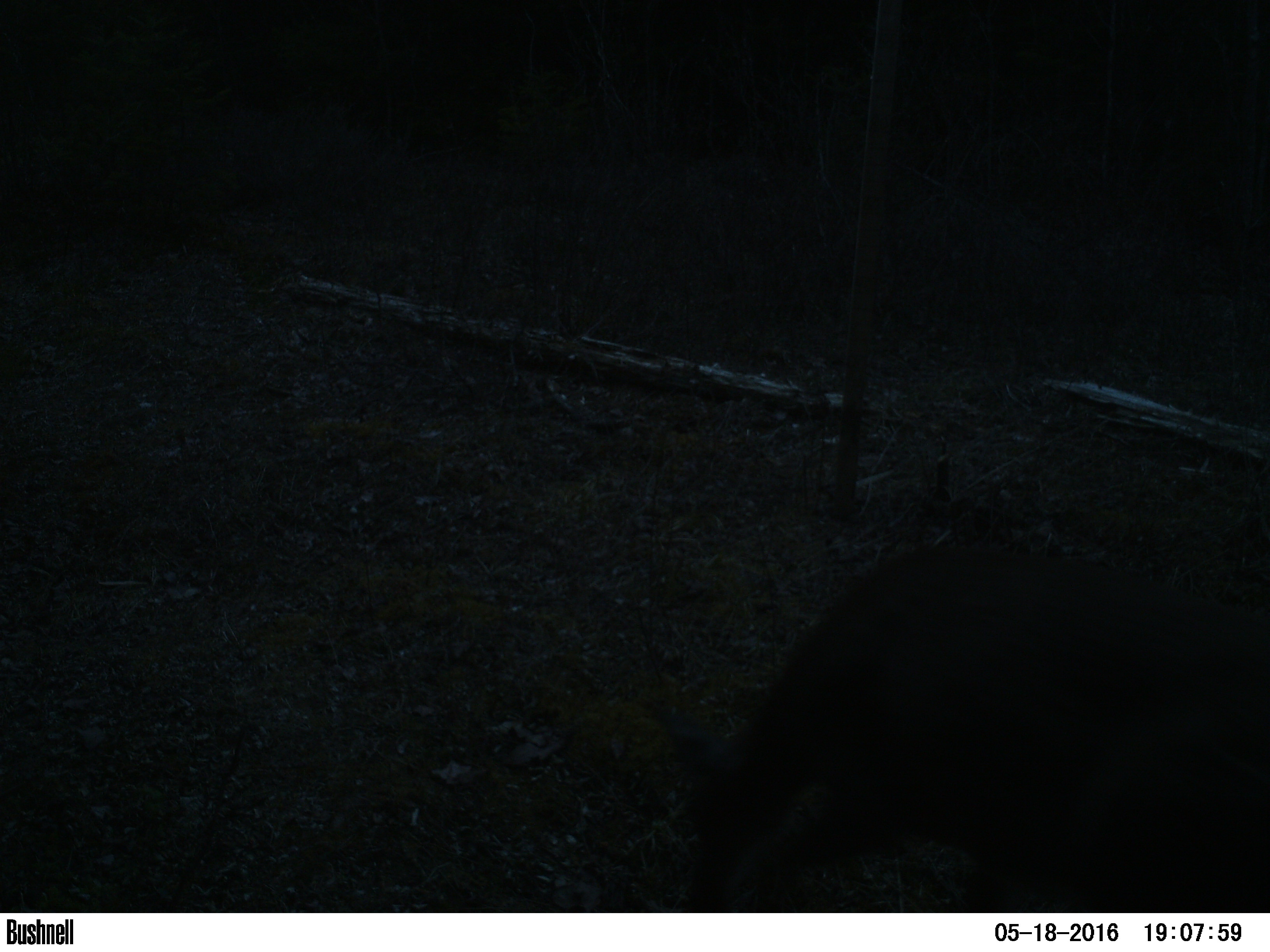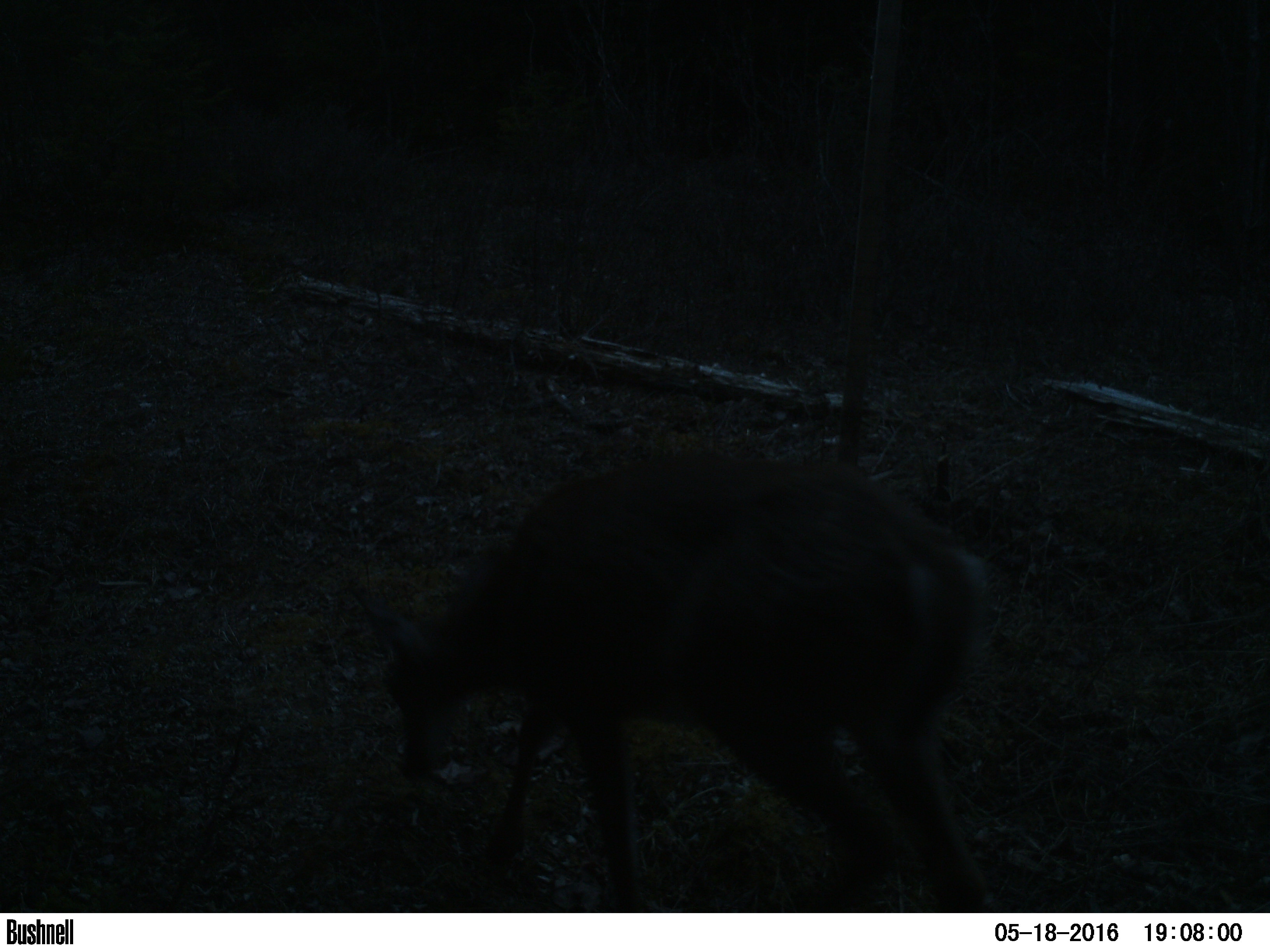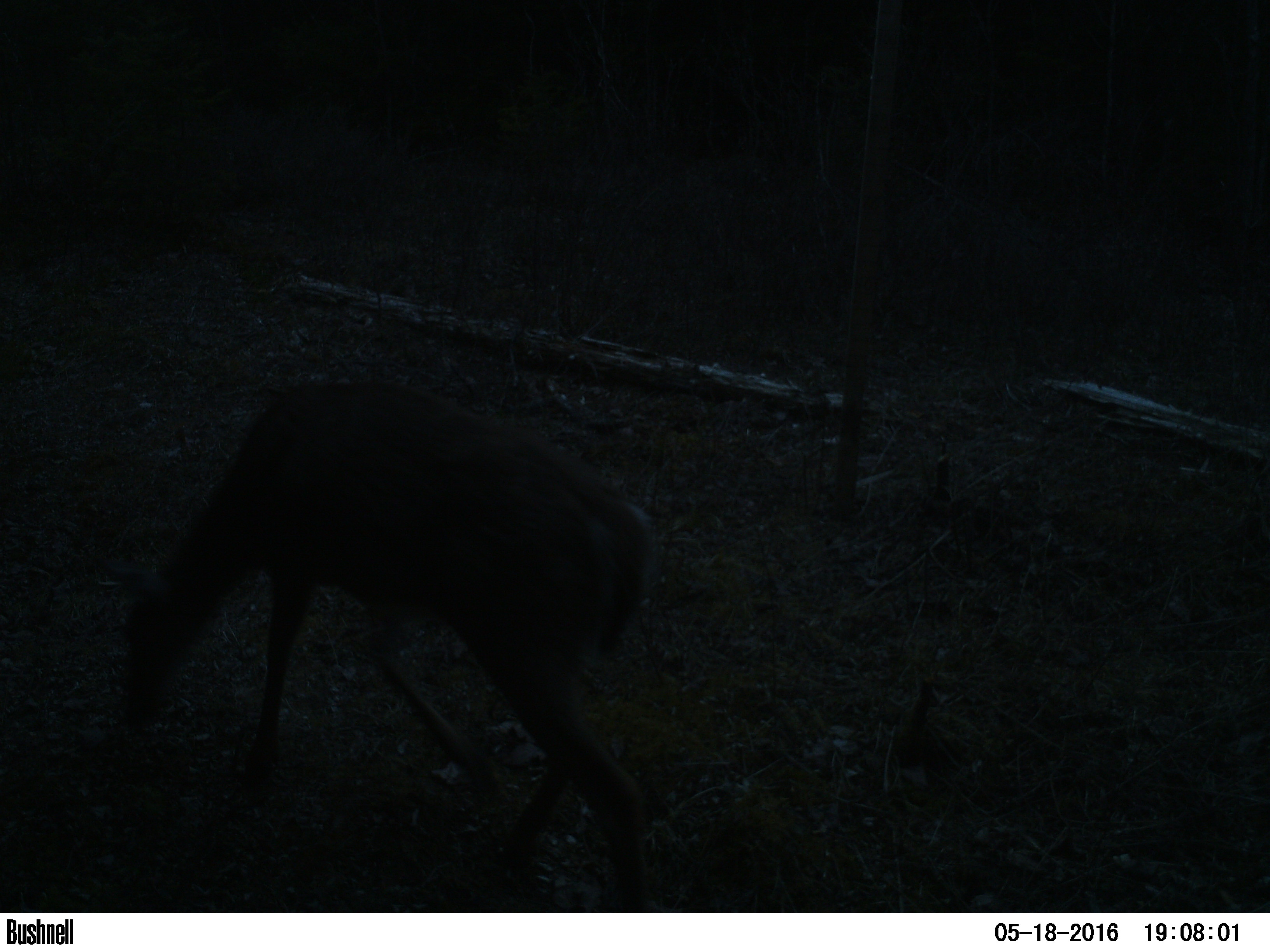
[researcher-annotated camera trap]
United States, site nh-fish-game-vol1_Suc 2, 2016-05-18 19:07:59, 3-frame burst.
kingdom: Animalia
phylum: Chordata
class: Mammalia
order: Artiodactyla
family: Cervidae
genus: Odocoileus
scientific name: Odocoileus virginianus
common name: white-tailed deer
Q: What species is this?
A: White-tailed deer (Odocoileus virginianus).